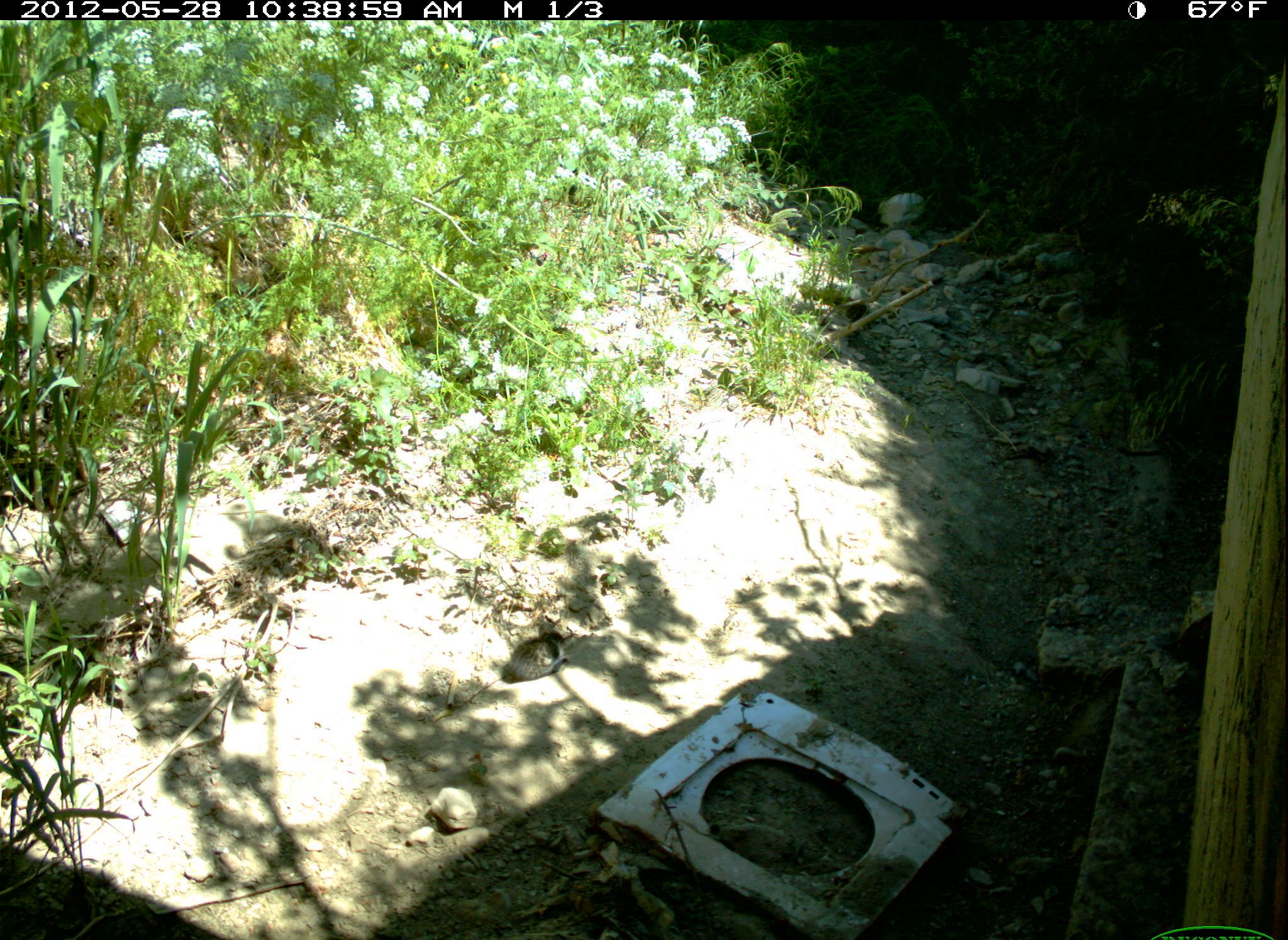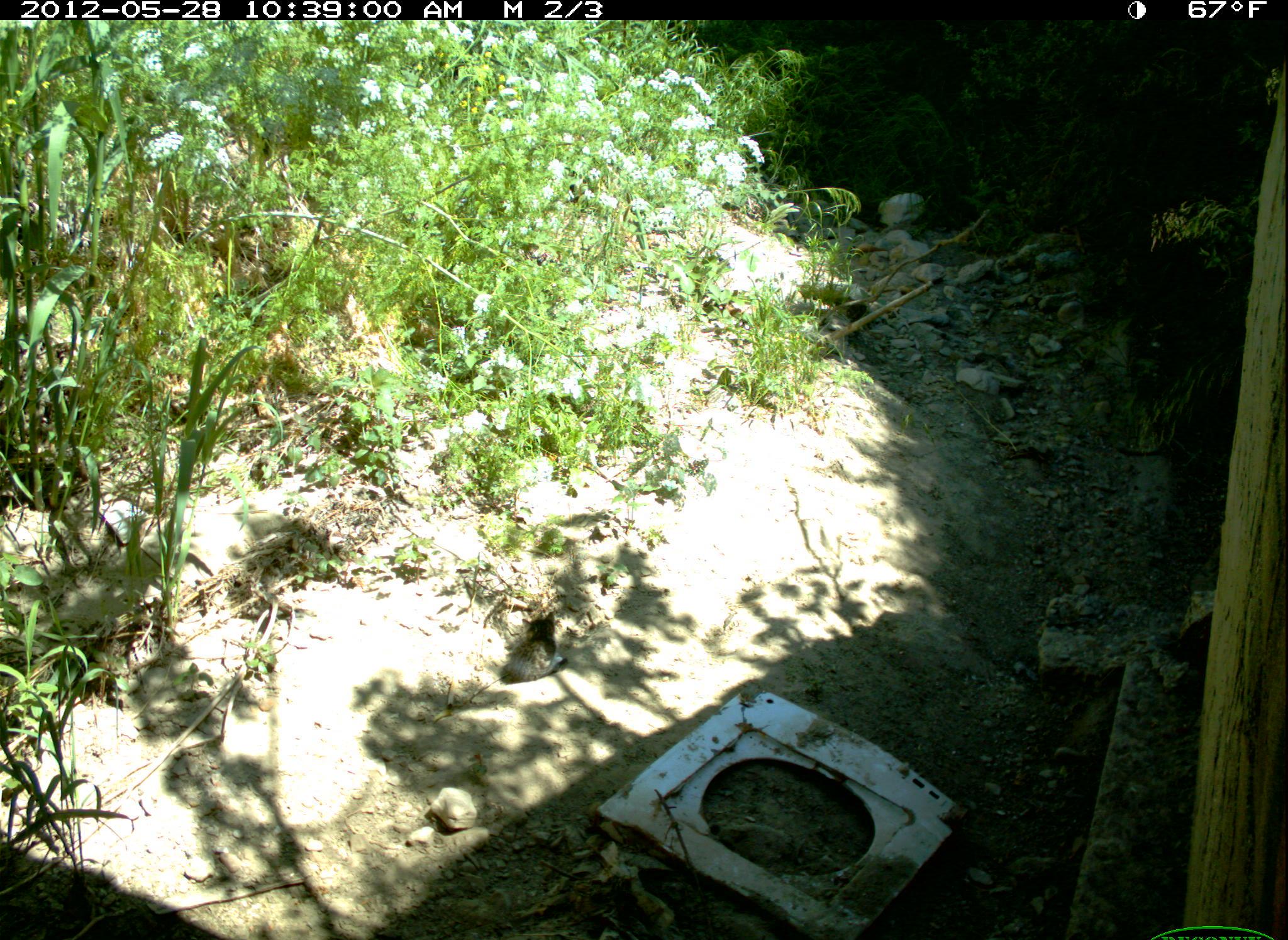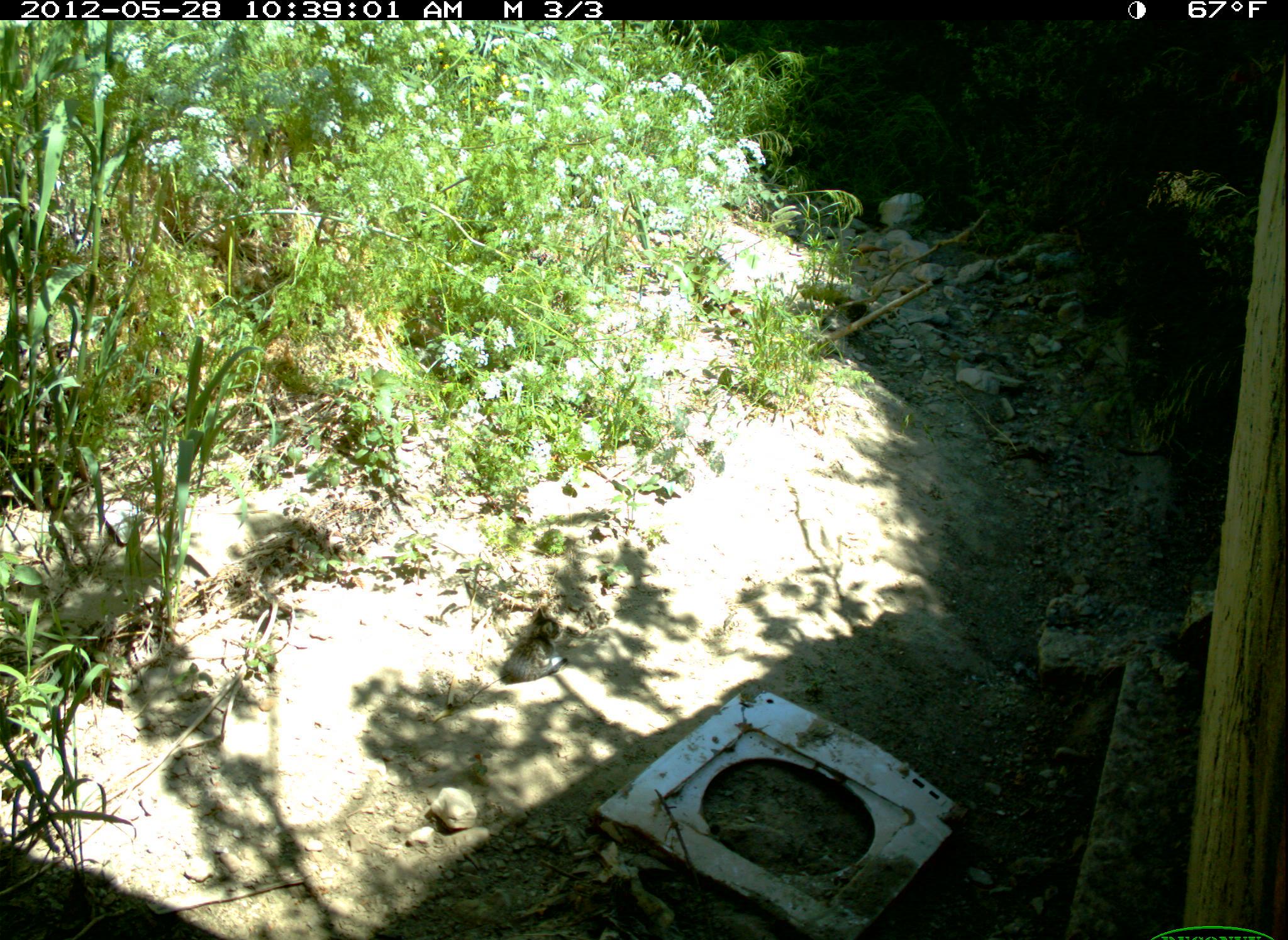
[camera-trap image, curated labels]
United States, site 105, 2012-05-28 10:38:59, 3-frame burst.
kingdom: Animalia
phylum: Chordata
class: Mammalia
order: Carnivora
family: Felidae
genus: Felis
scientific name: Felis catus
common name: cat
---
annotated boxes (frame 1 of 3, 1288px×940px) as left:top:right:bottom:
cat: 497:619:579:685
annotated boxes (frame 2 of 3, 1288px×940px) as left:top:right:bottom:
cat: 499:602:588:699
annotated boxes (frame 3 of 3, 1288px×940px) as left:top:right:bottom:
cat: 494:598:575:697